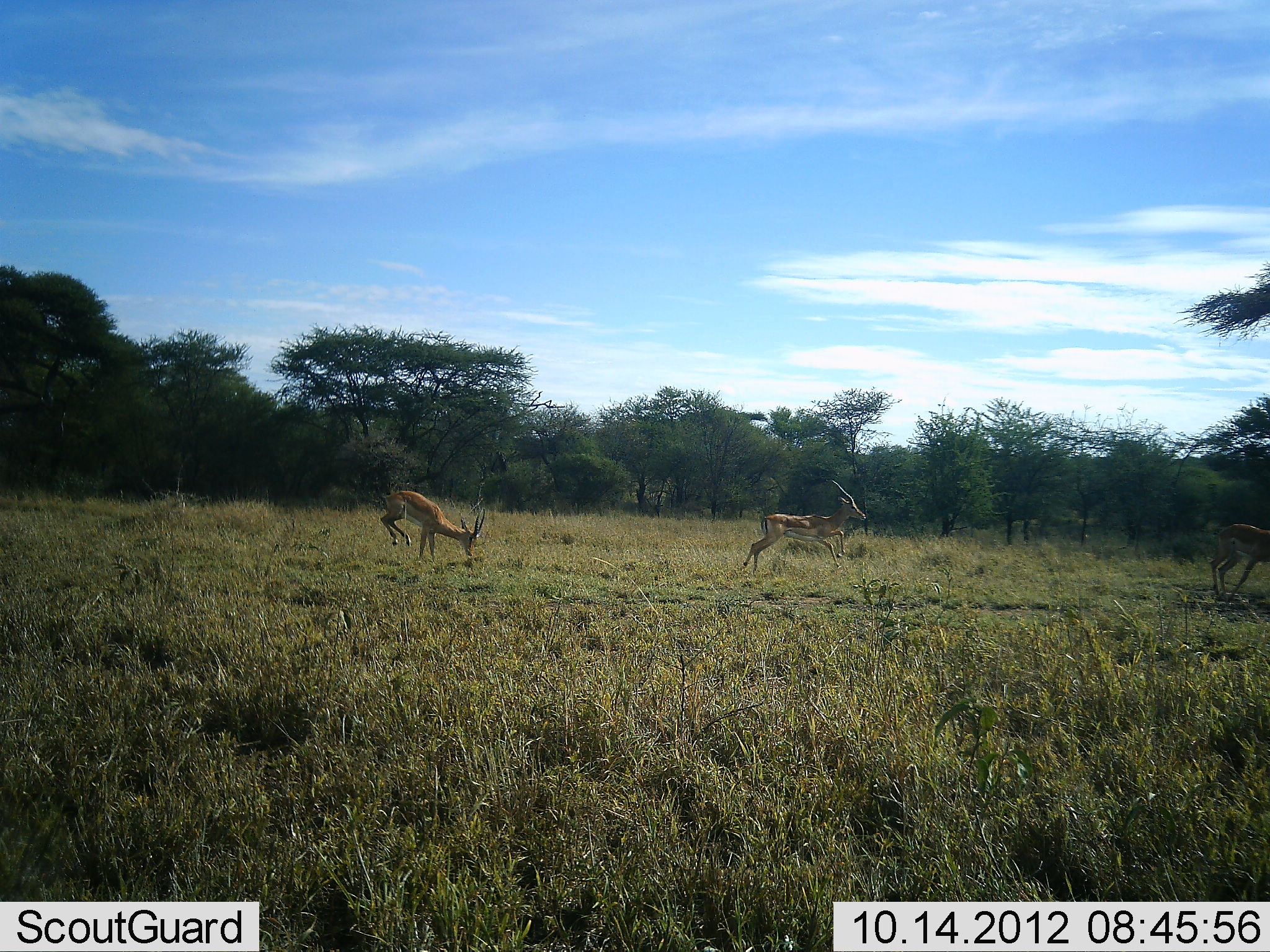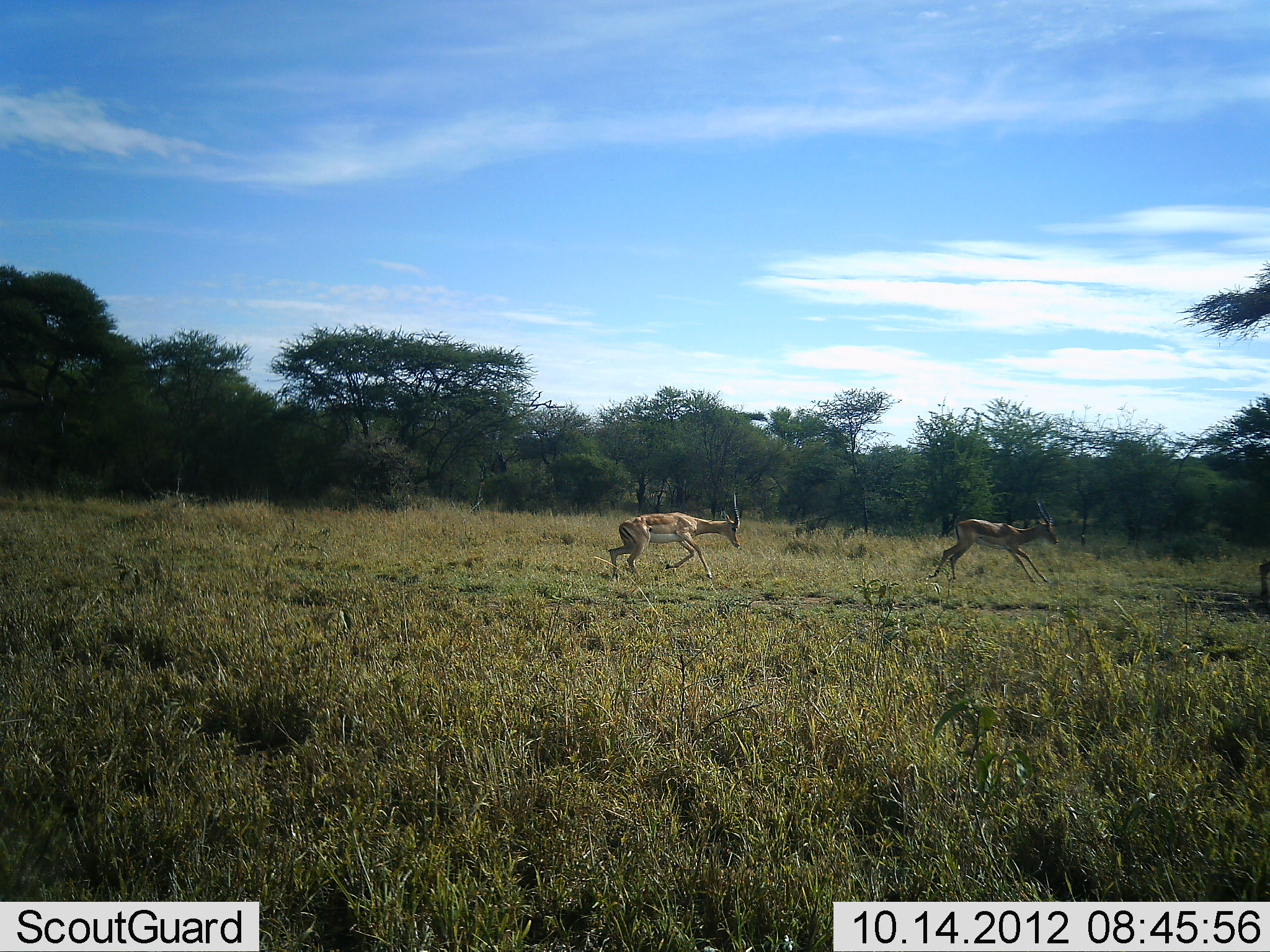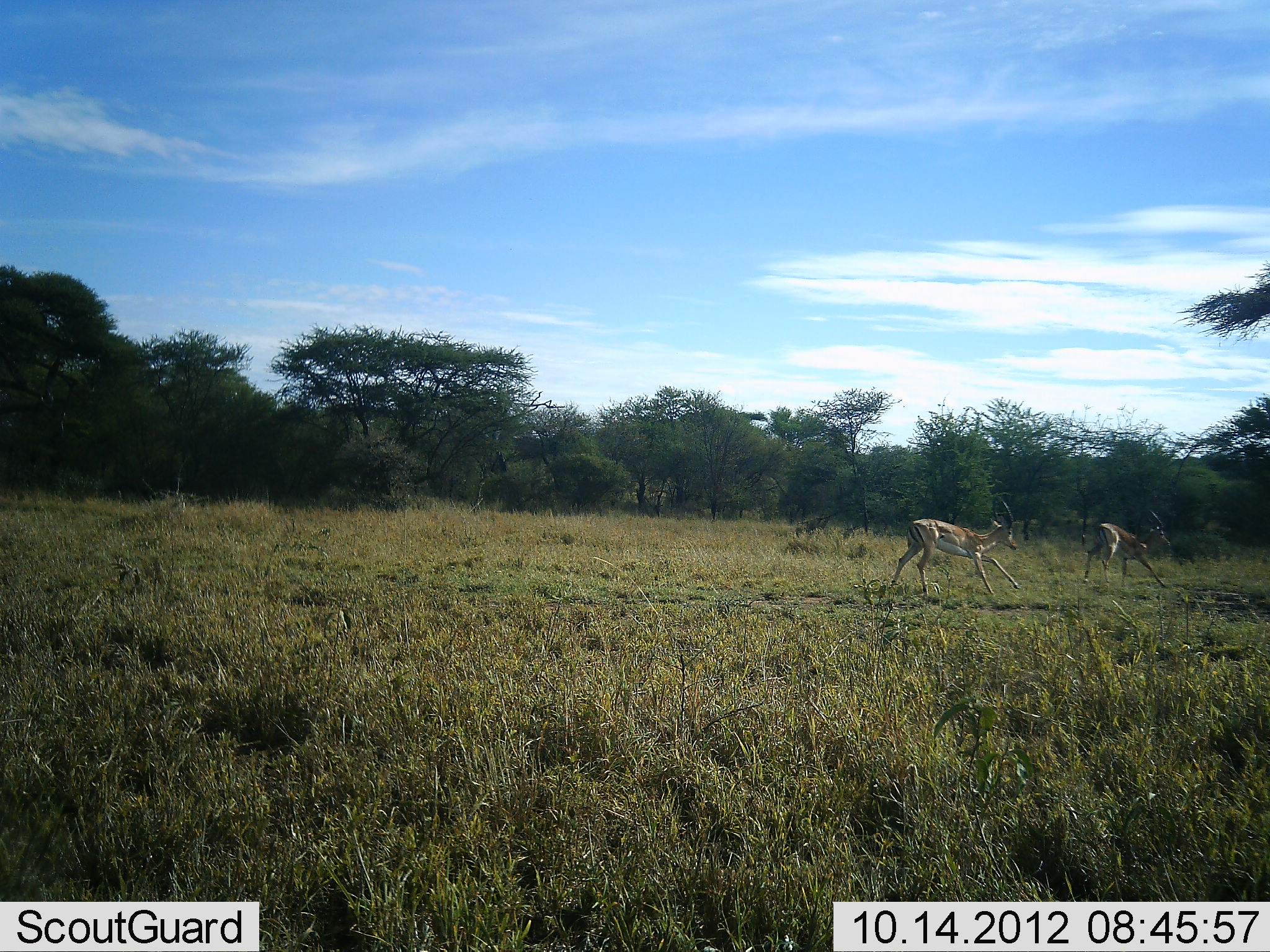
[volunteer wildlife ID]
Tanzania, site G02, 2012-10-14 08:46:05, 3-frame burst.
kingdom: Animalia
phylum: Chordata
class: Mammalia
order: Artiodactyla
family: Bovidae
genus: Nanger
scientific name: Nanger granti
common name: grant's gazelle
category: gazellegrants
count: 3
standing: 0%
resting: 0%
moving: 90%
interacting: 10%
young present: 0%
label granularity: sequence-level